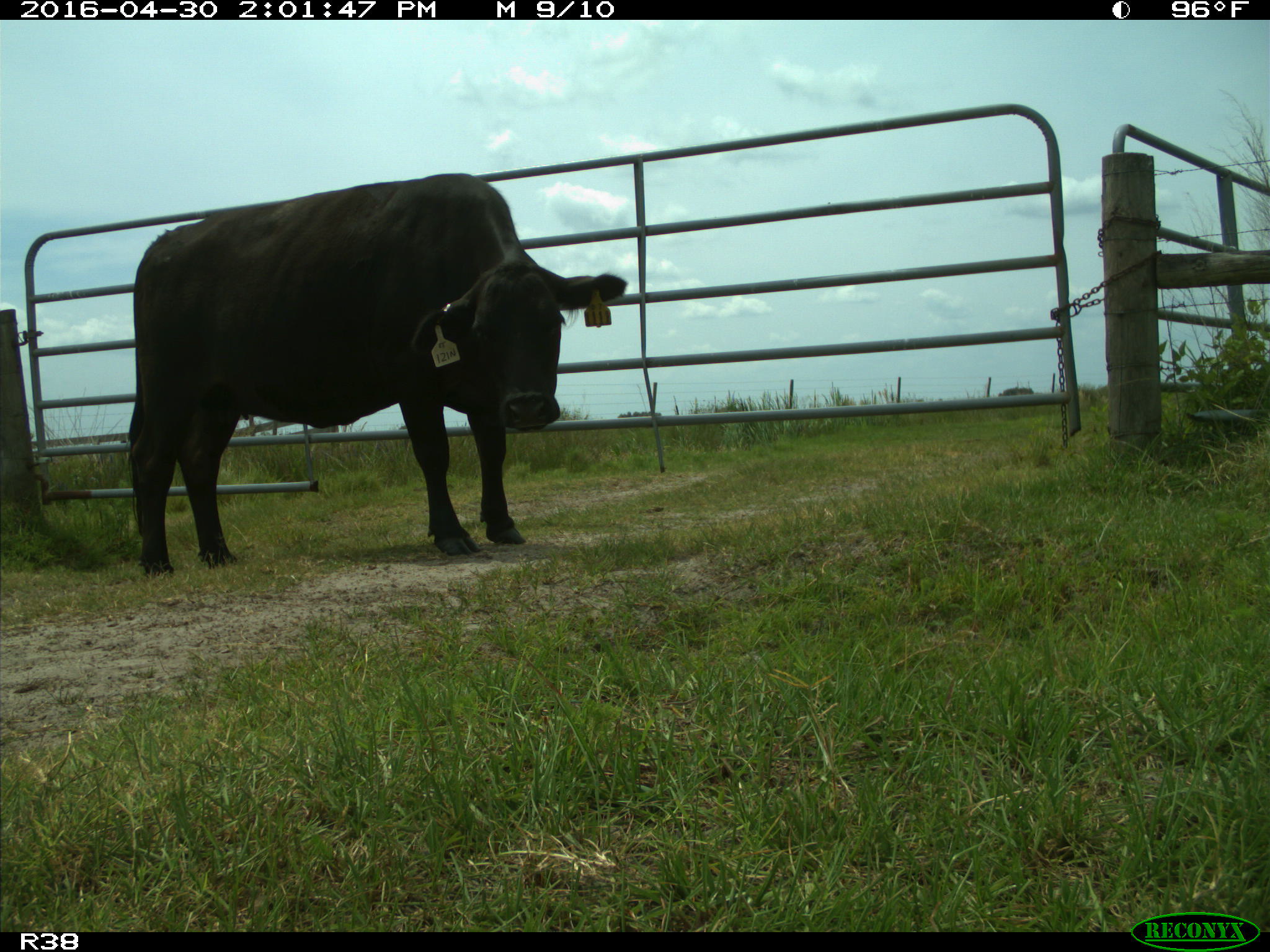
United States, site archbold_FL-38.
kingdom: Animalia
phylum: Chordata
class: Mammalia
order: Artiodactyla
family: Bovidae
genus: Bos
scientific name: Bos taurus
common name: domestic cow